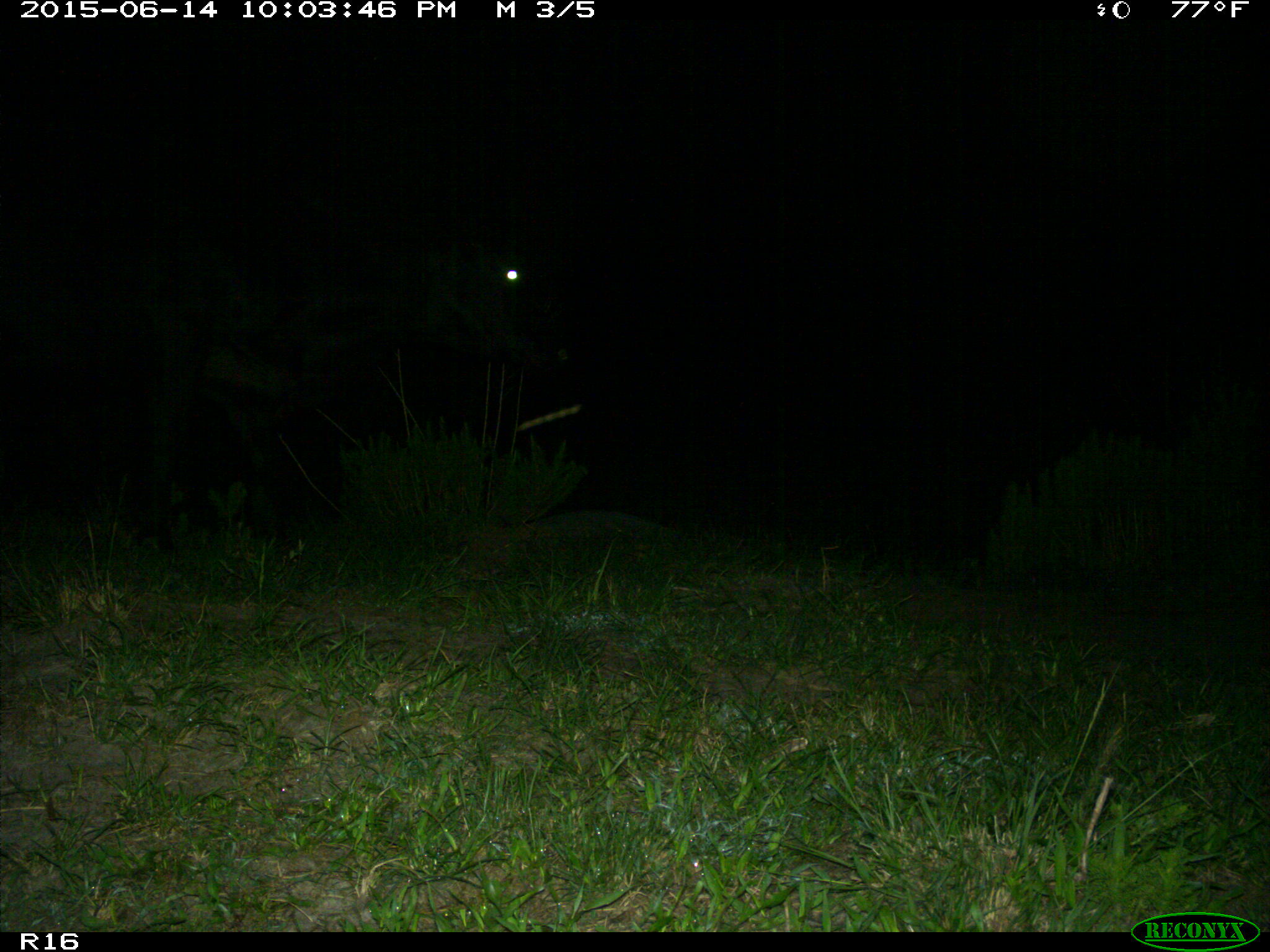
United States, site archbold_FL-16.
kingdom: Animalia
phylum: Chordata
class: Mammalia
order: Artiodactyla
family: Bovidae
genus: Bos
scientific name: Bos taurus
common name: domestic cow